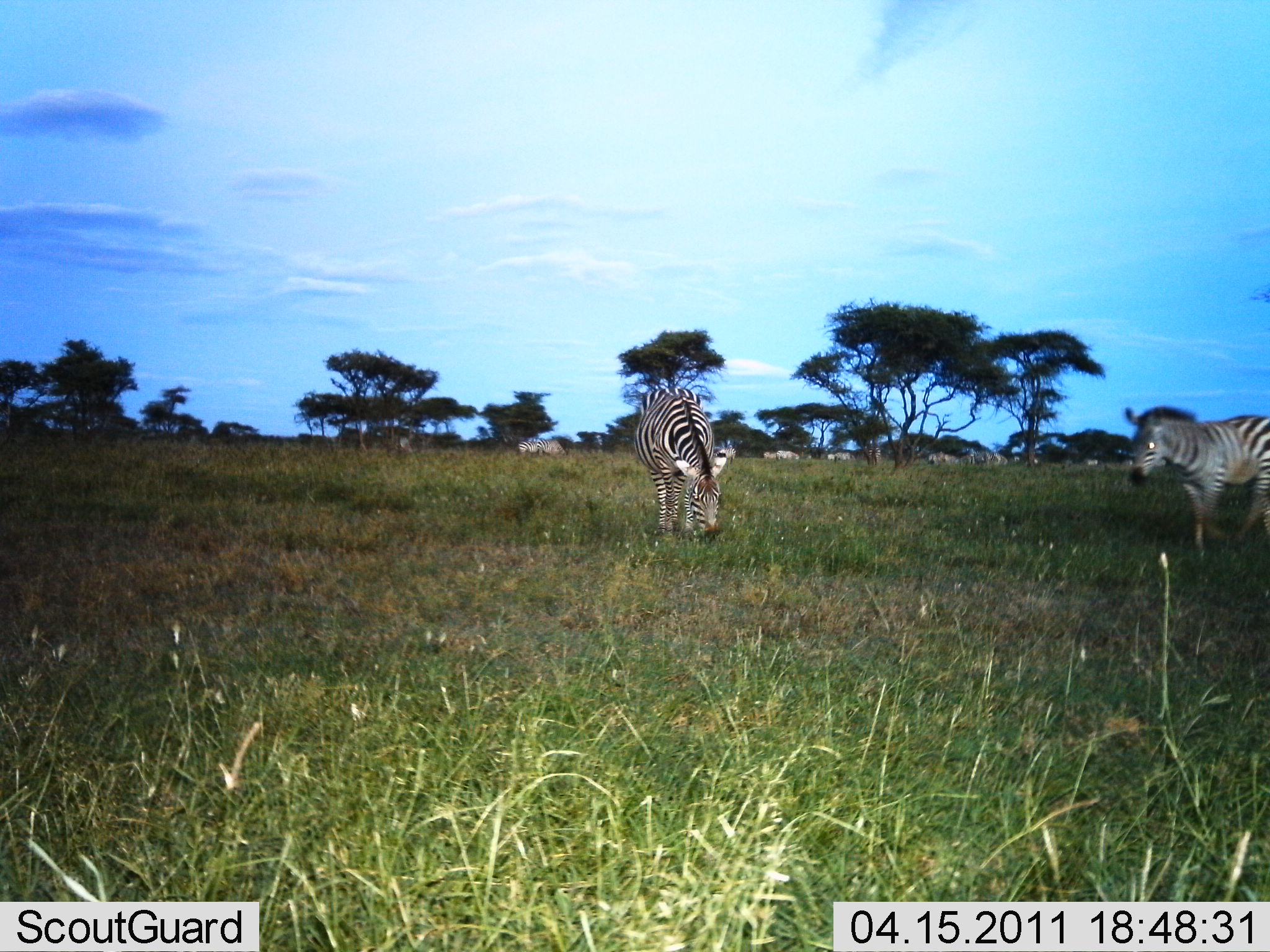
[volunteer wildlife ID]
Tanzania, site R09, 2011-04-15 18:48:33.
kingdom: Animalia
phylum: Chordata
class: Mammalia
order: Perissodactyla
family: Equidae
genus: Equus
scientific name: Equus quagga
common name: plains zebra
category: zebra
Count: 2.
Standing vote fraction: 62%.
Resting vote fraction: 0%.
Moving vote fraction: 31%.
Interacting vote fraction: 0%.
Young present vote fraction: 0%.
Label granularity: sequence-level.